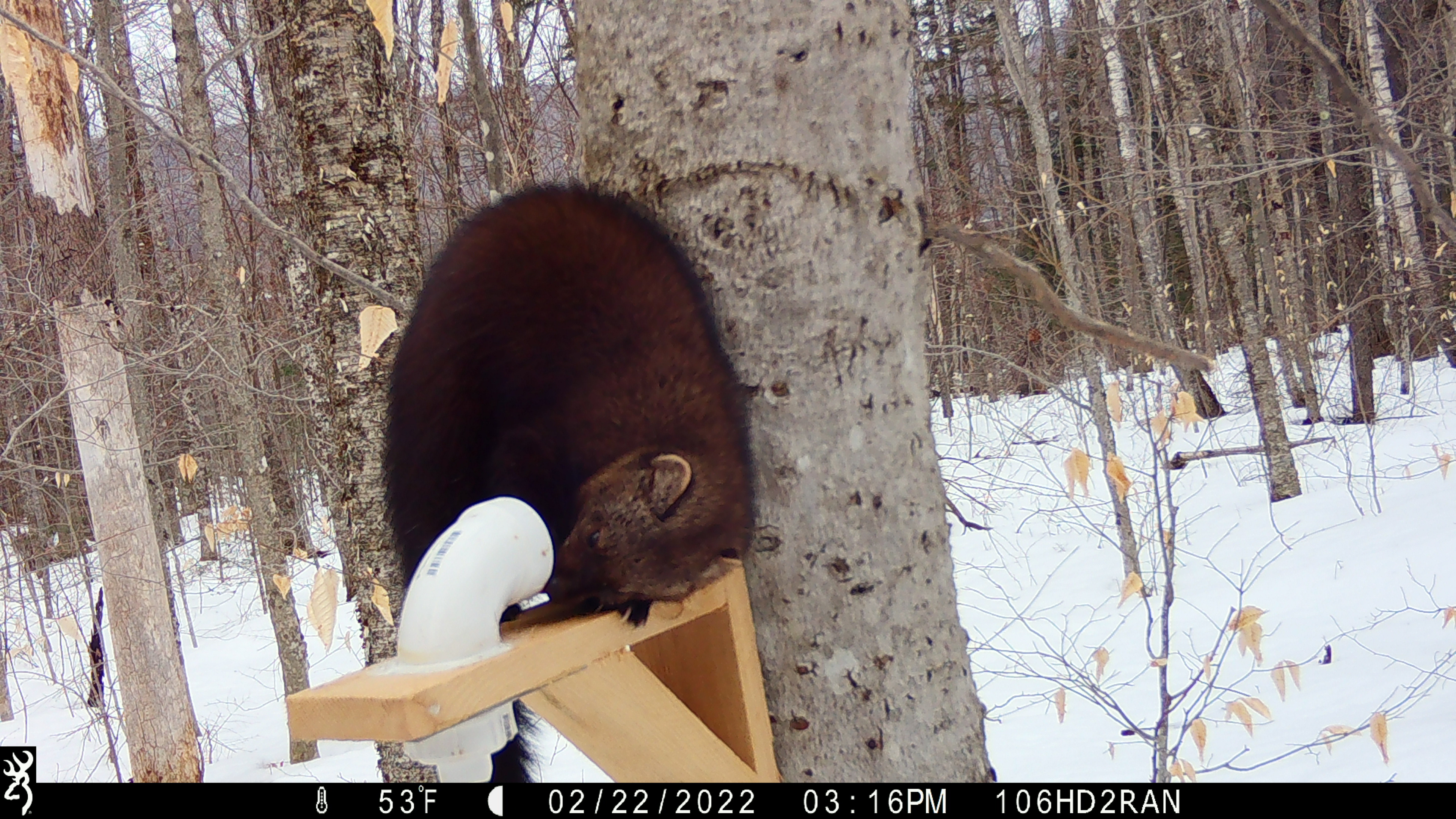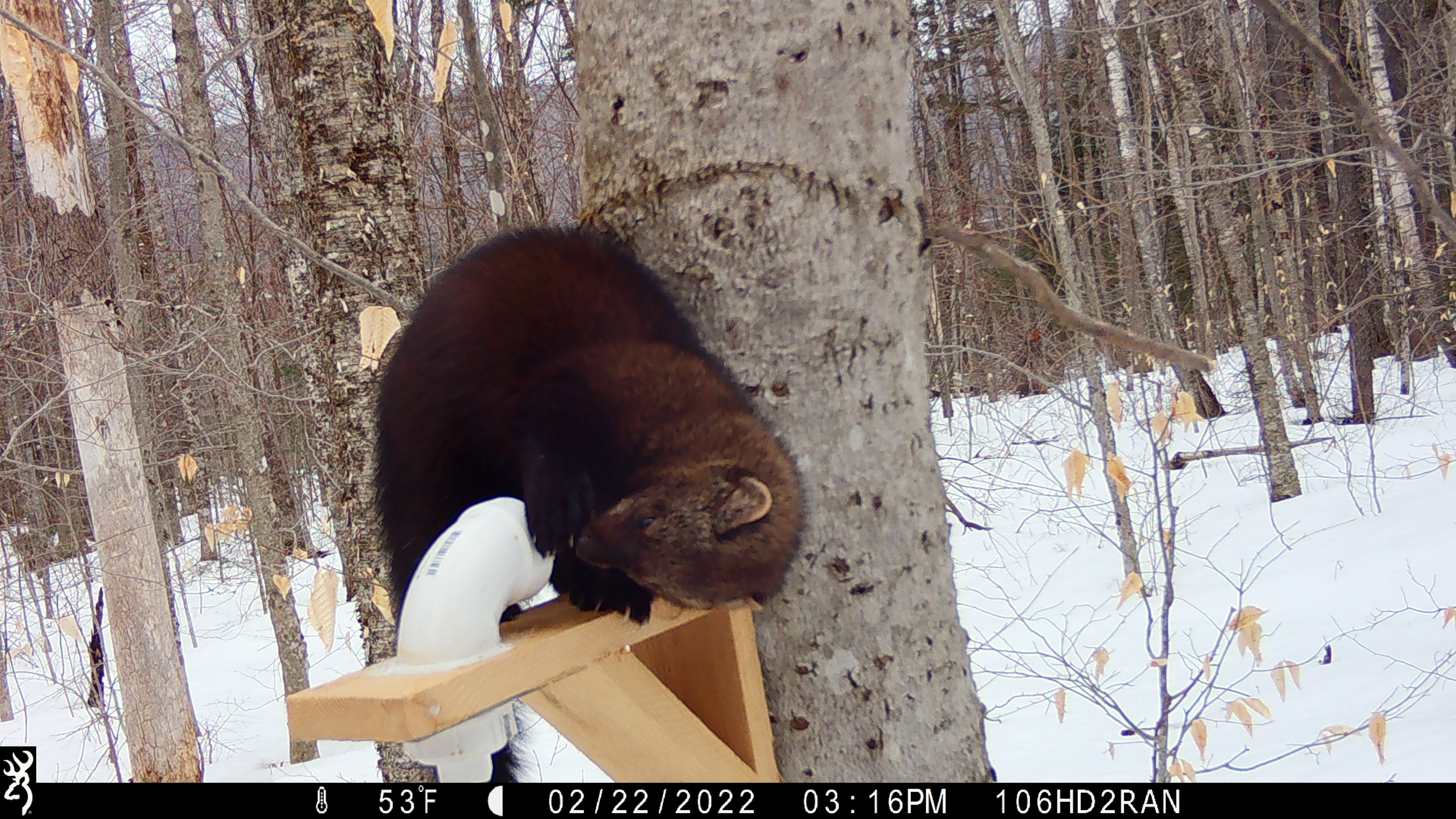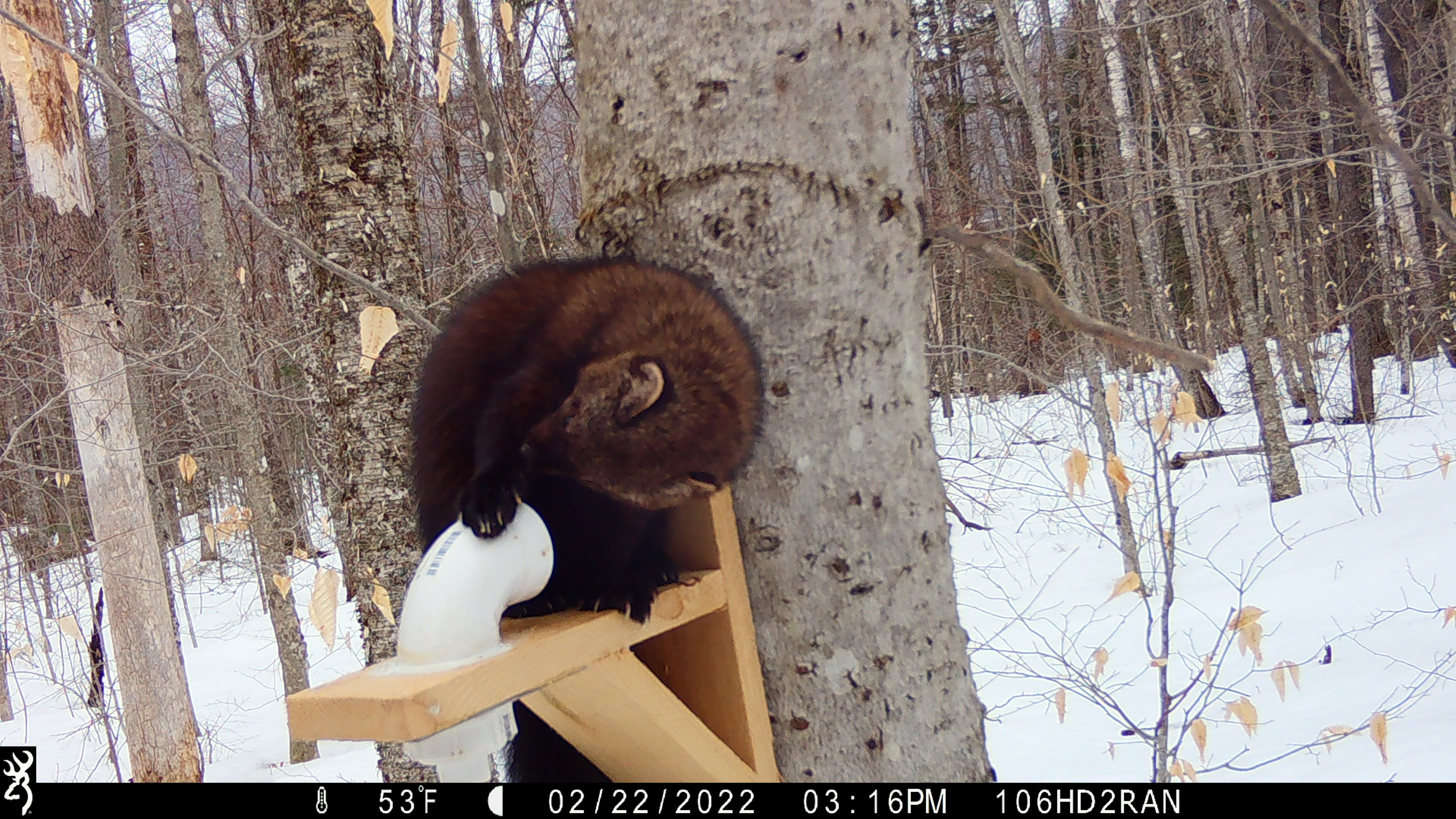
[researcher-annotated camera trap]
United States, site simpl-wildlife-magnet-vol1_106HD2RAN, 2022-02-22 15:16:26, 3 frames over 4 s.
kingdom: Animalia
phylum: Chordata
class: Mammalia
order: Carnivora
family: Mustelidae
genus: Pekania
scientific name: Pekania pennanti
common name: fisher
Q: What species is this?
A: Fisher (Pekania pennanti).